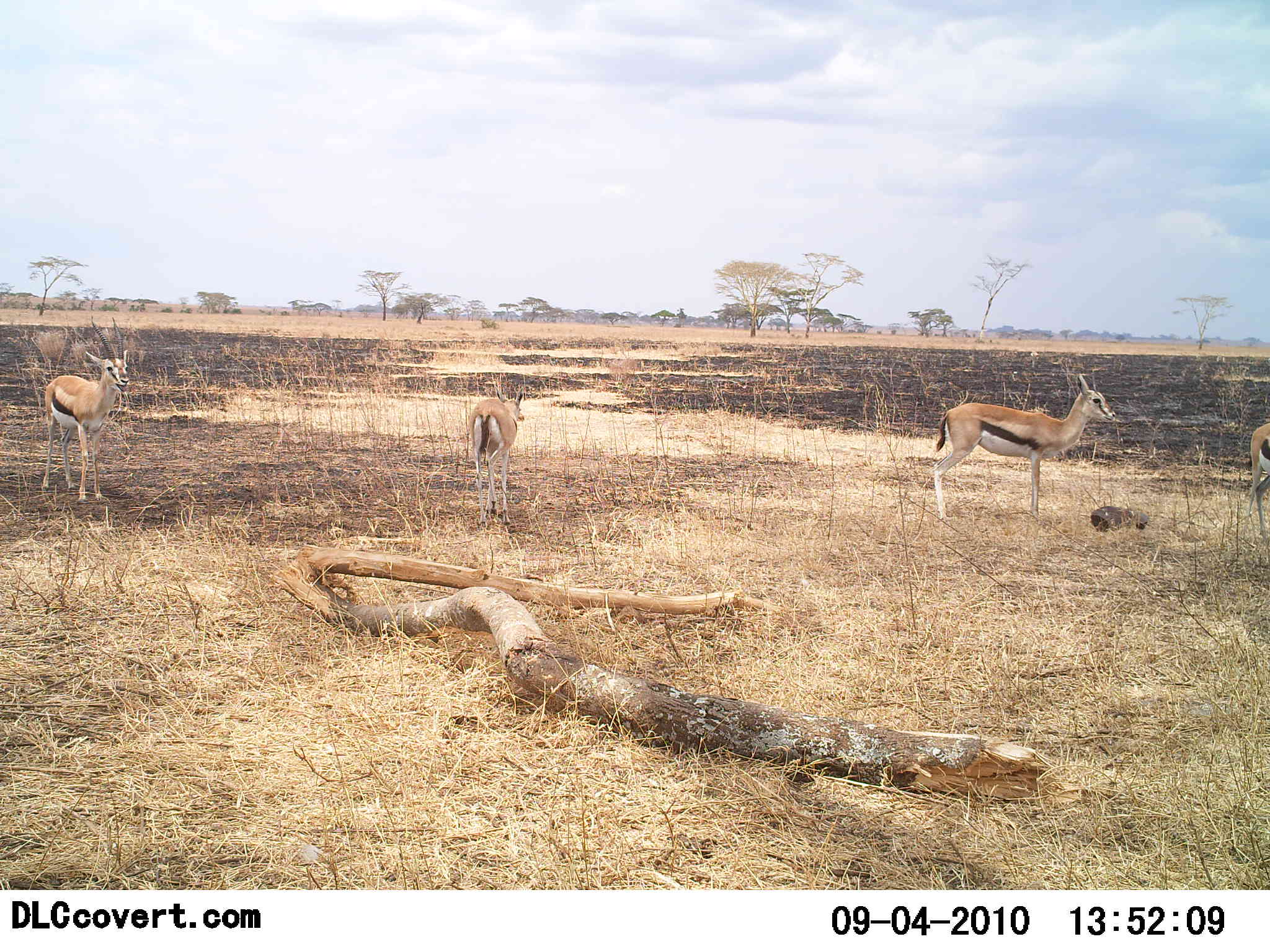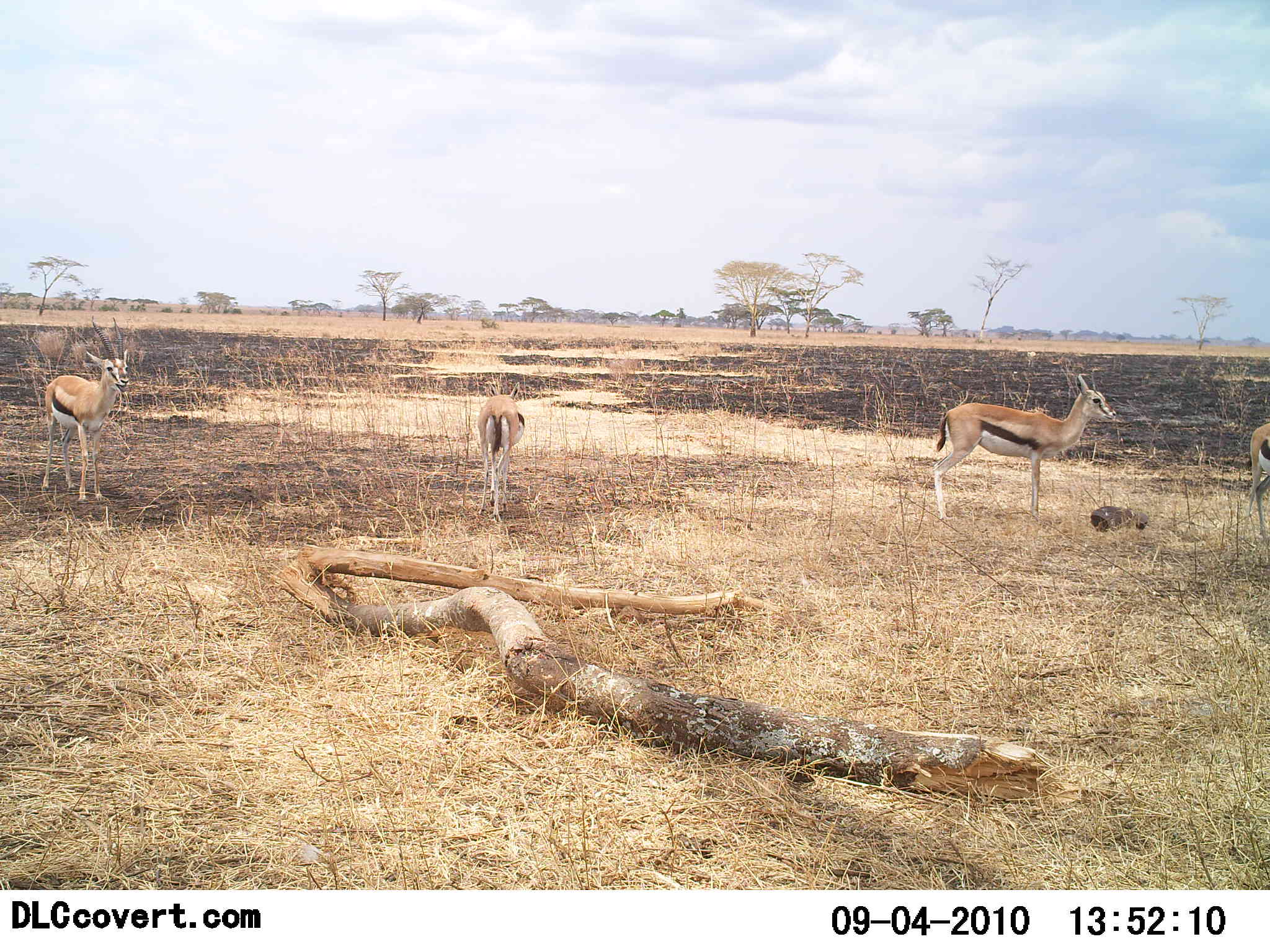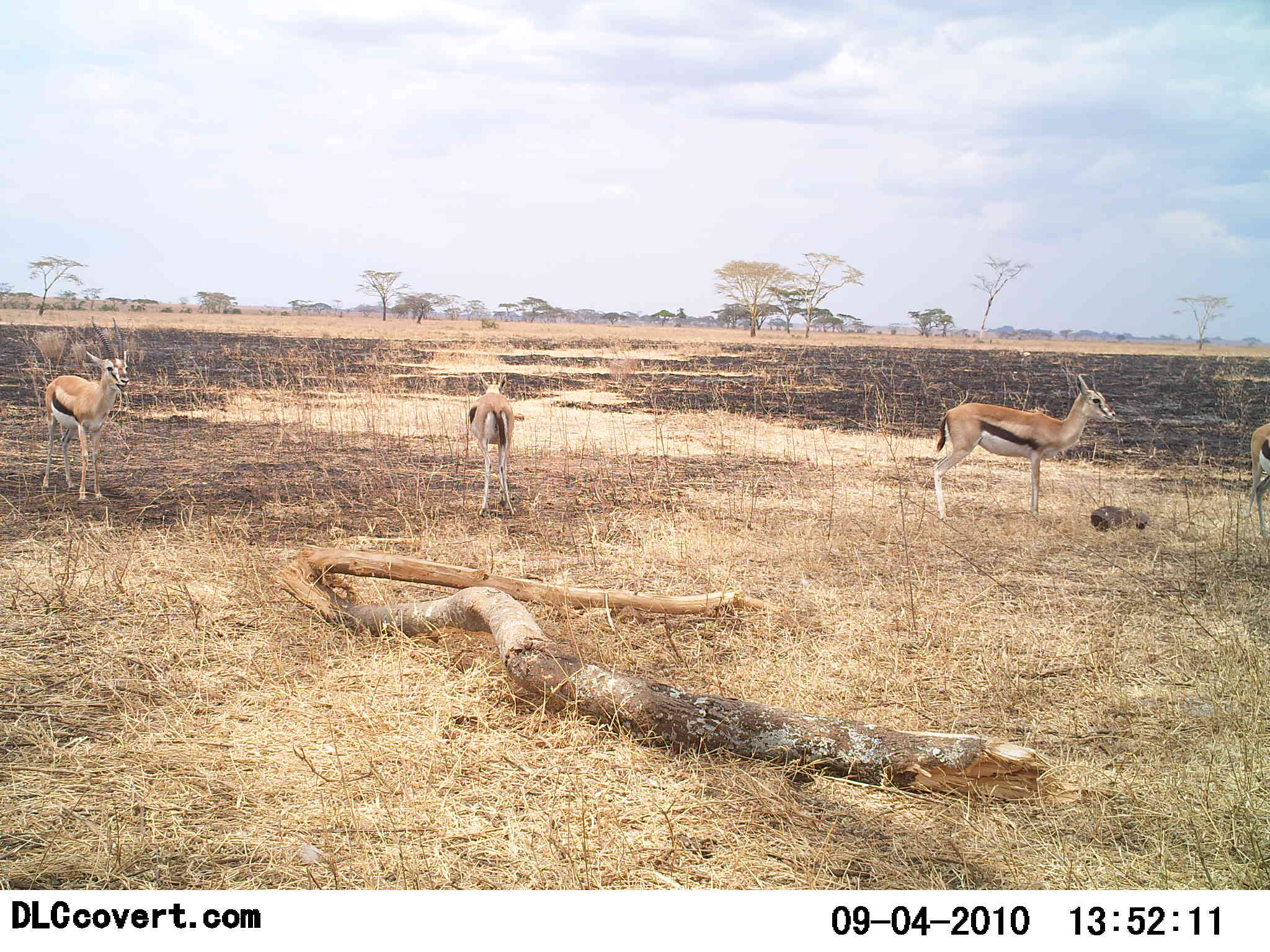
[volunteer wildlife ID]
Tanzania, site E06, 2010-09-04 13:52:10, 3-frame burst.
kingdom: Animalia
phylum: Chordata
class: Mammalia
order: Artiodactyla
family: Bovidae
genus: Eudorcas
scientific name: Eudorcas thomsonii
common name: thomson's gazelle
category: gazellethomsons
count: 4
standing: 100%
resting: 0%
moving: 20%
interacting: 0%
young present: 0%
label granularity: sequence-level